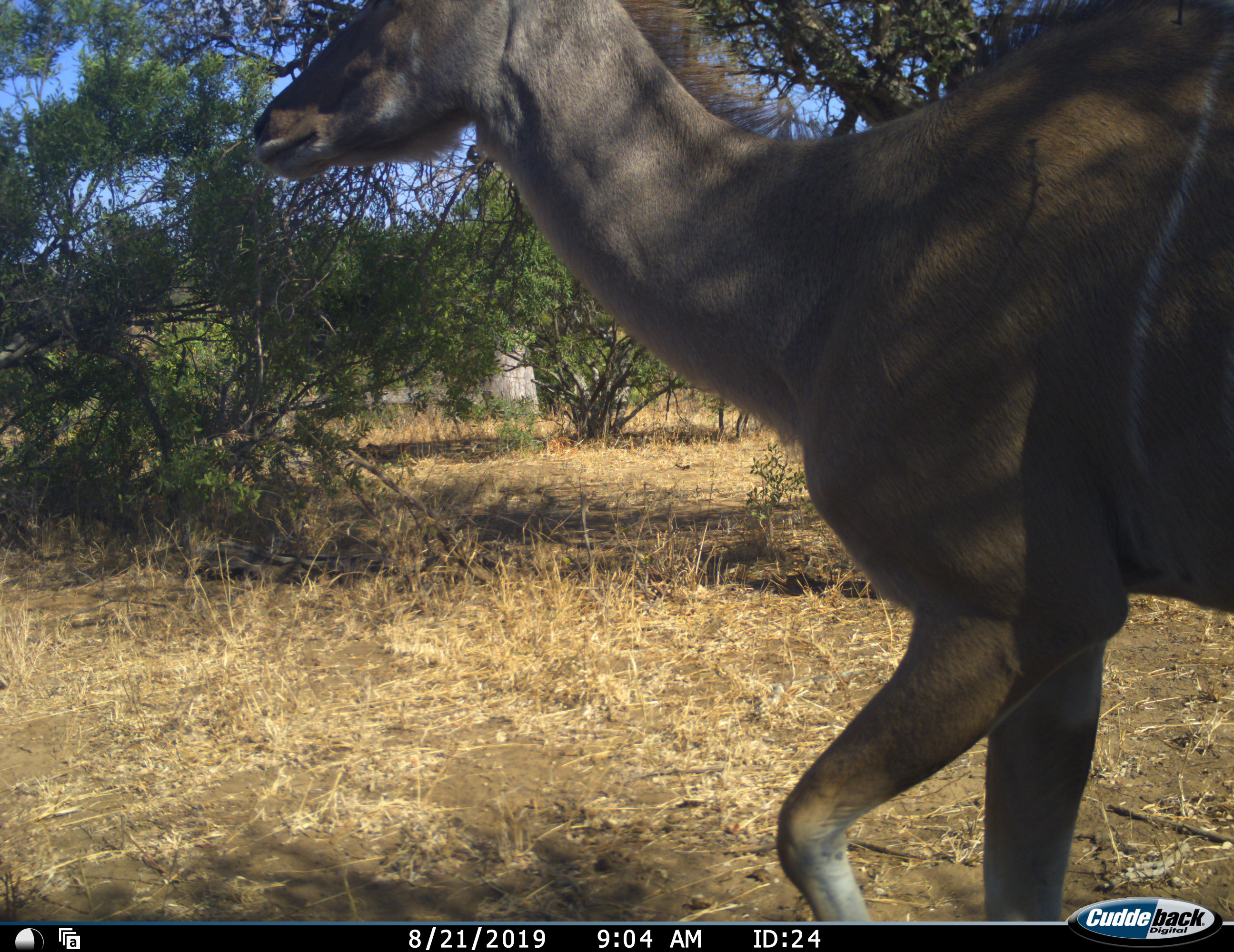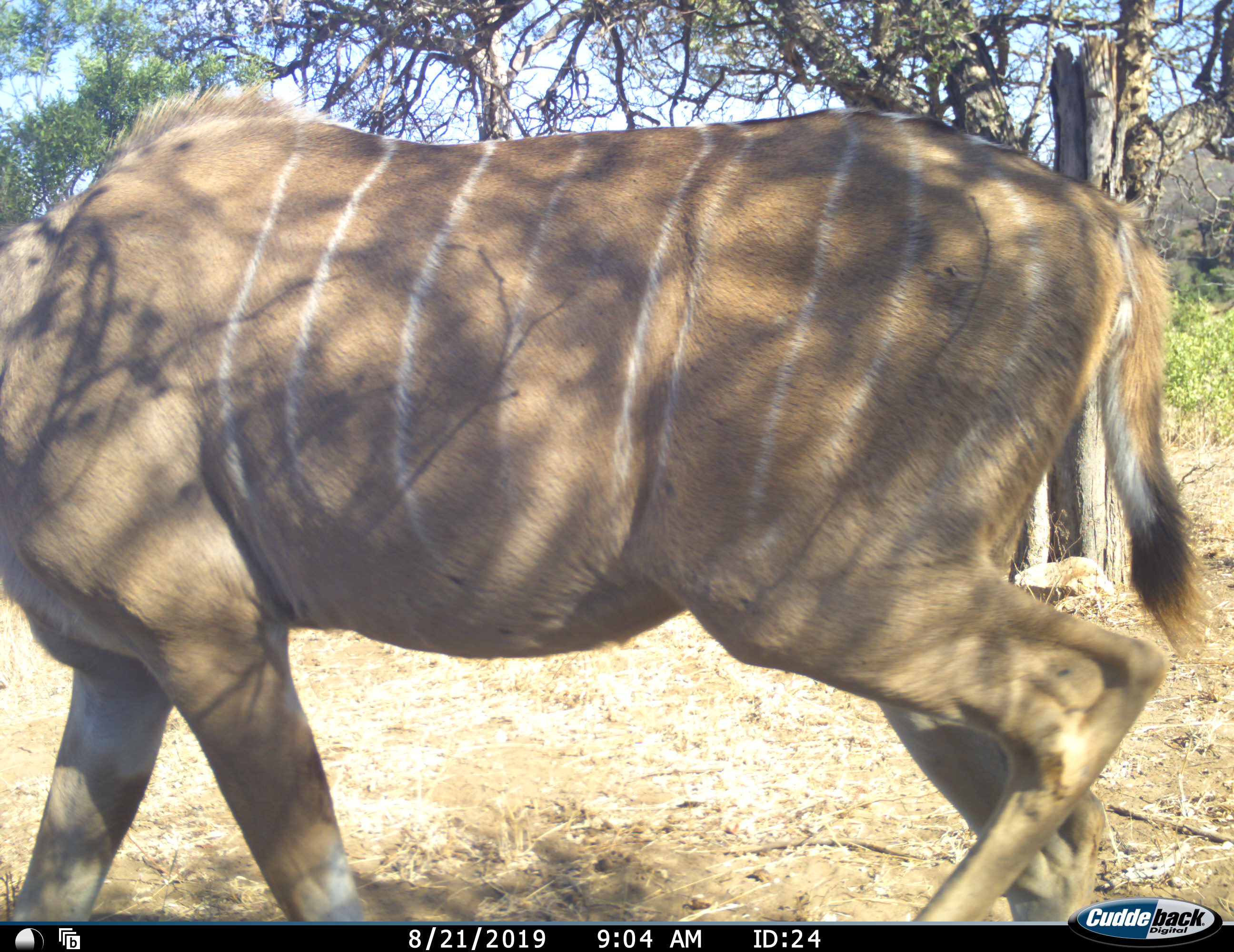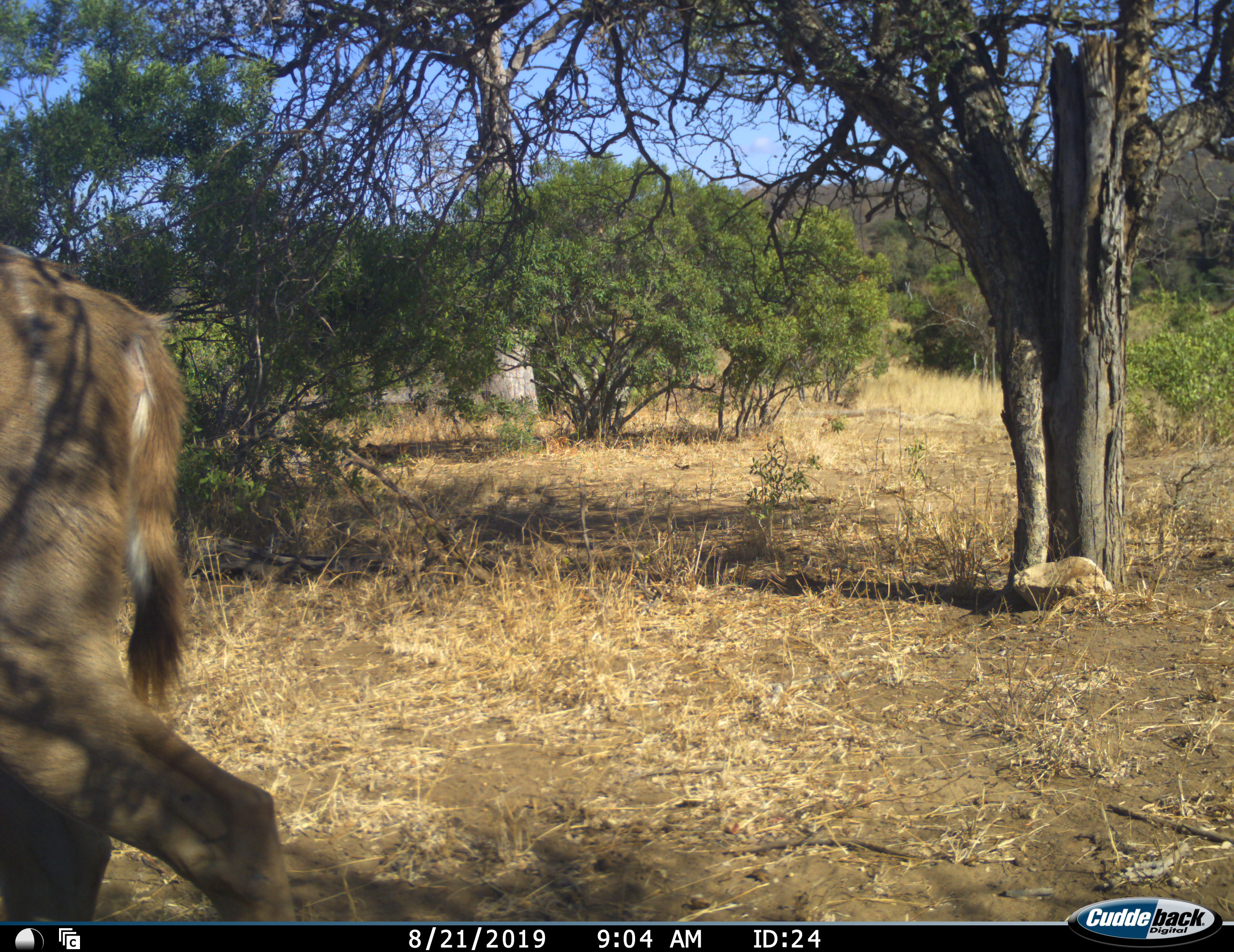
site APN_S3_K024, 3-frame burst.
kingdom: Animalia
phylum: Chordata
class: Mammalia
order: Artiodactyla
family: Bovidae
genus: Tragelaphus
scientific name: Tragelaphus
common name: kudu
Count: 1.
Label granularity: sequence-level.